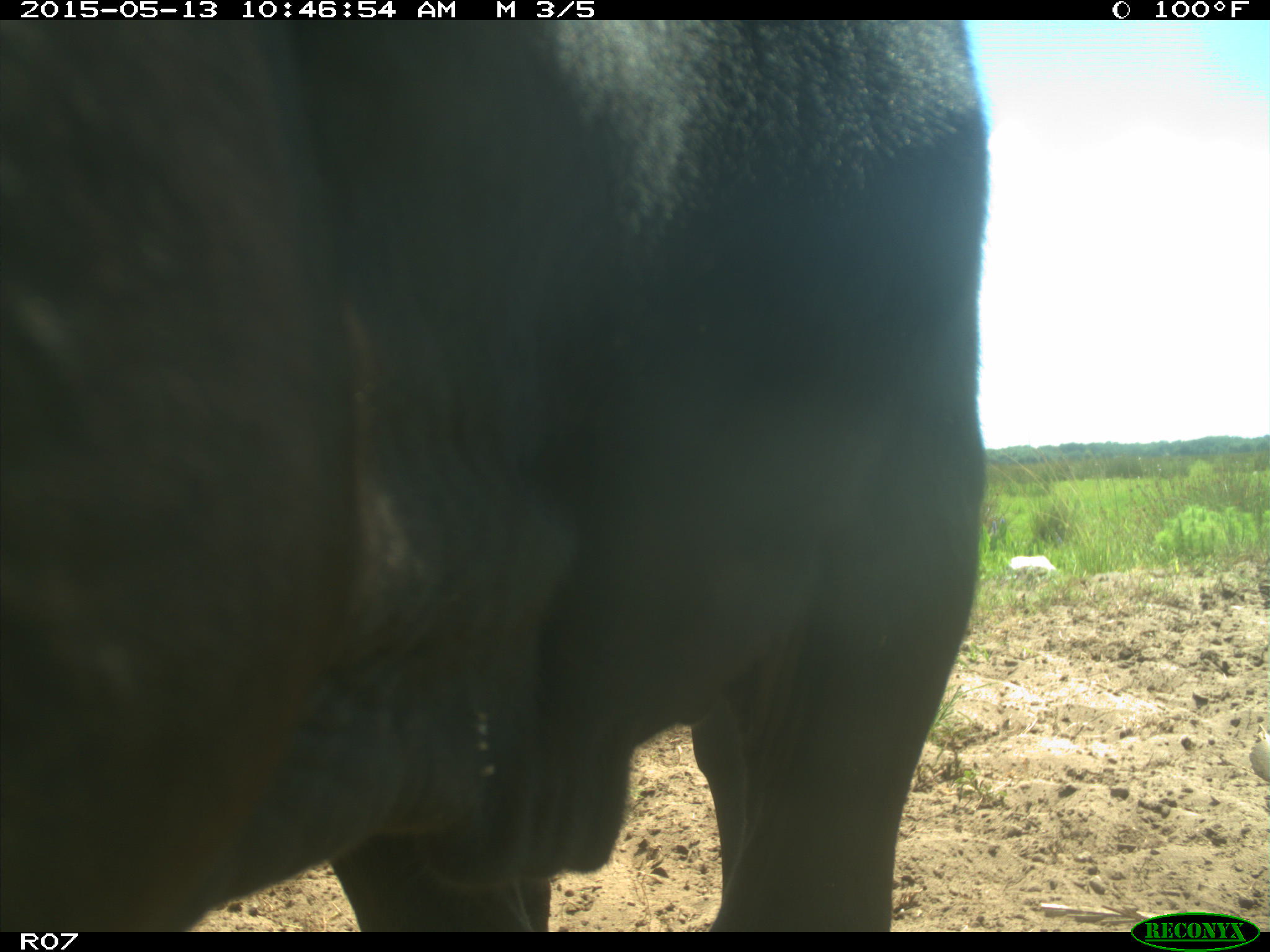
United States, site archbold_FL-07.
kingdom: Animalia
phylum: Chordata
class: Mammalia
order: Artiodactyla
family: Bovidae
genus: Bos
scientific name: Bos taurus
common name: domestic cow